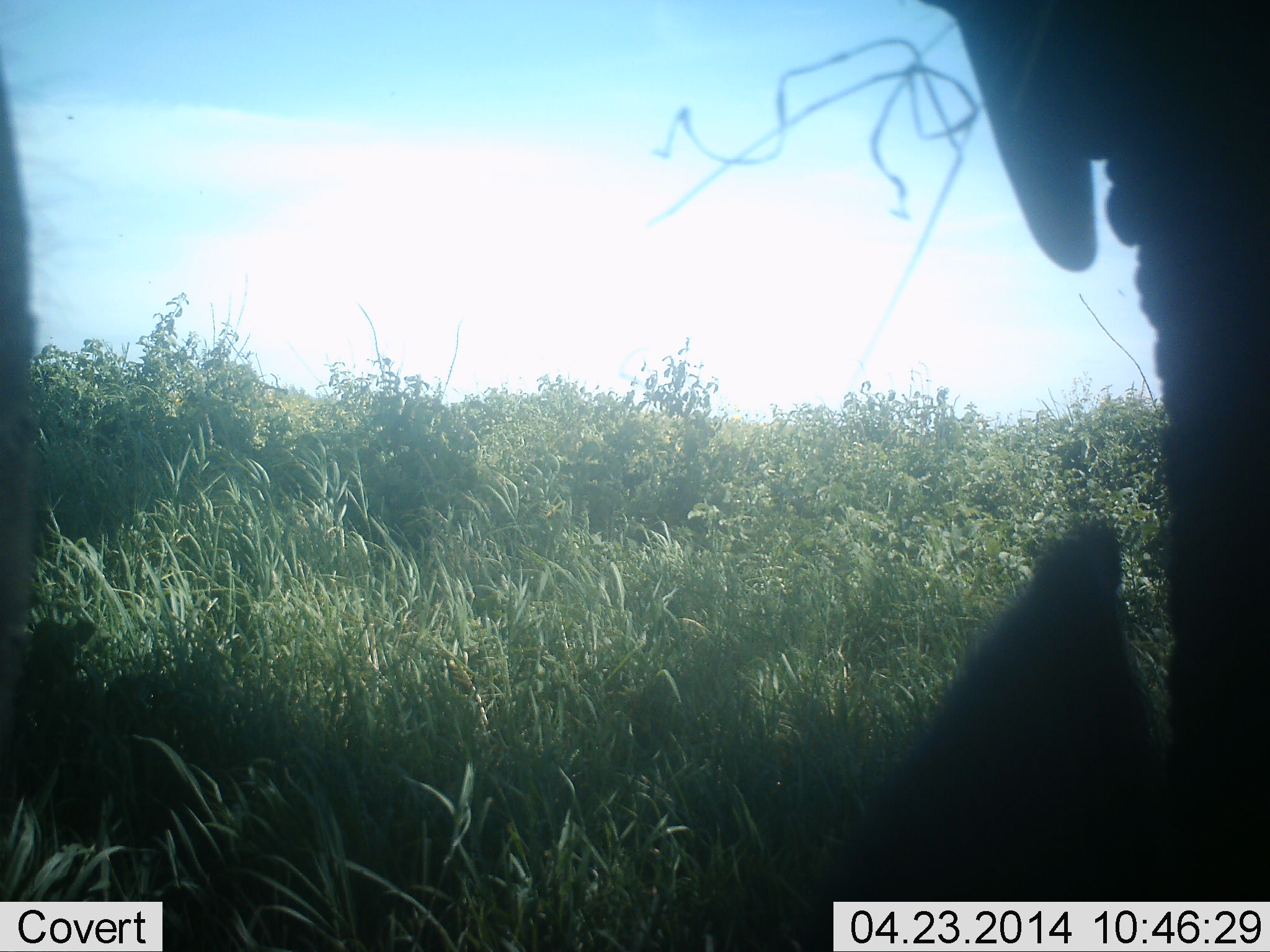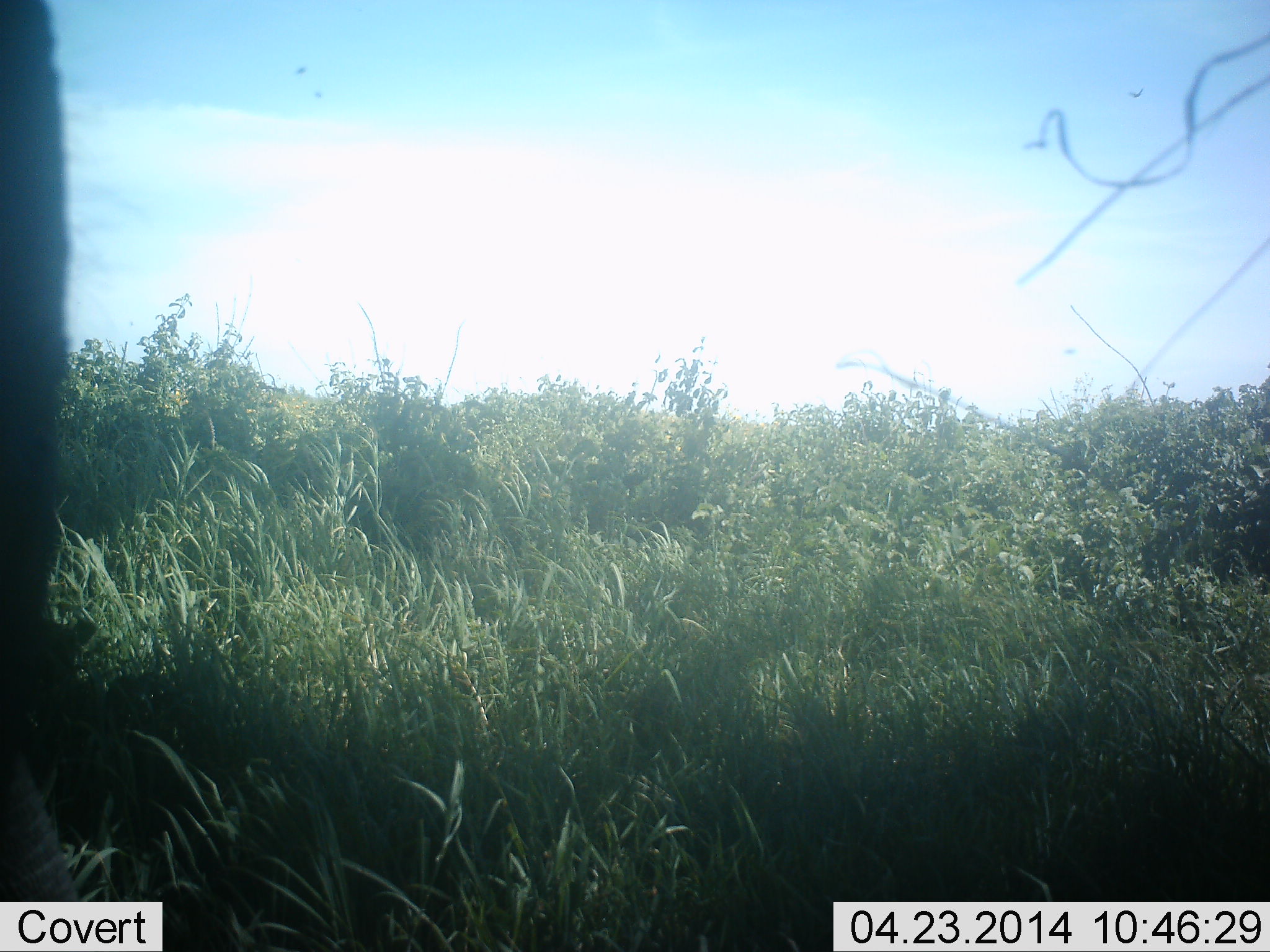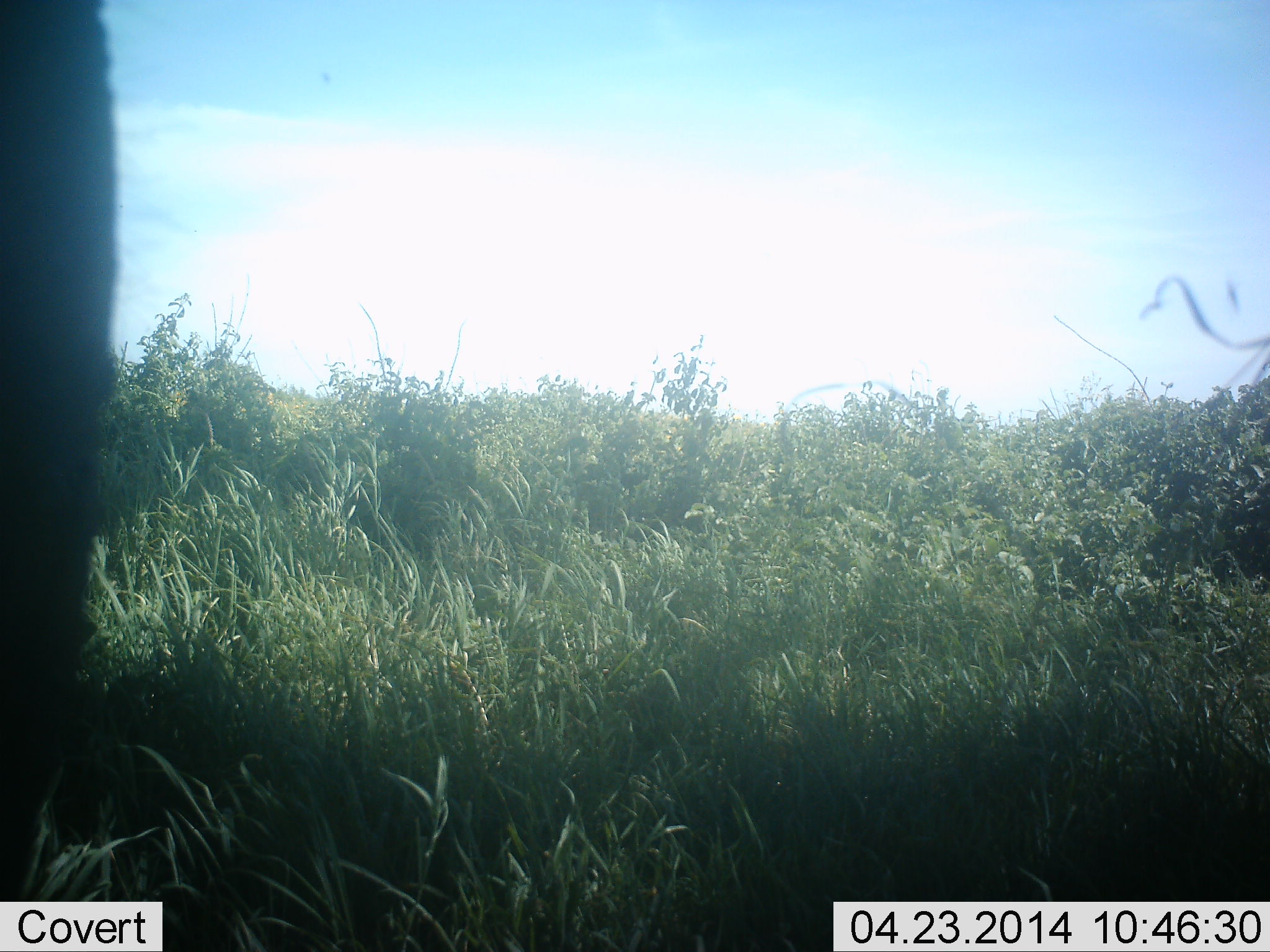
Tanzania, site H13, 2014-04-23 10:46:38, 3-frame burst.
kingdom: Animalia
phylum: Chordata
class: Mammalia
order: Proboscidea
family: Elephantidae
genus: Loxodonta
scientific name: Loxodonta africana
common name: african bush elephant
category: elephant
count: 2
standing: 70%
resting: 0%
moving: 30%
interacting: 0%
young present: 0%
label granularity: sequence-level